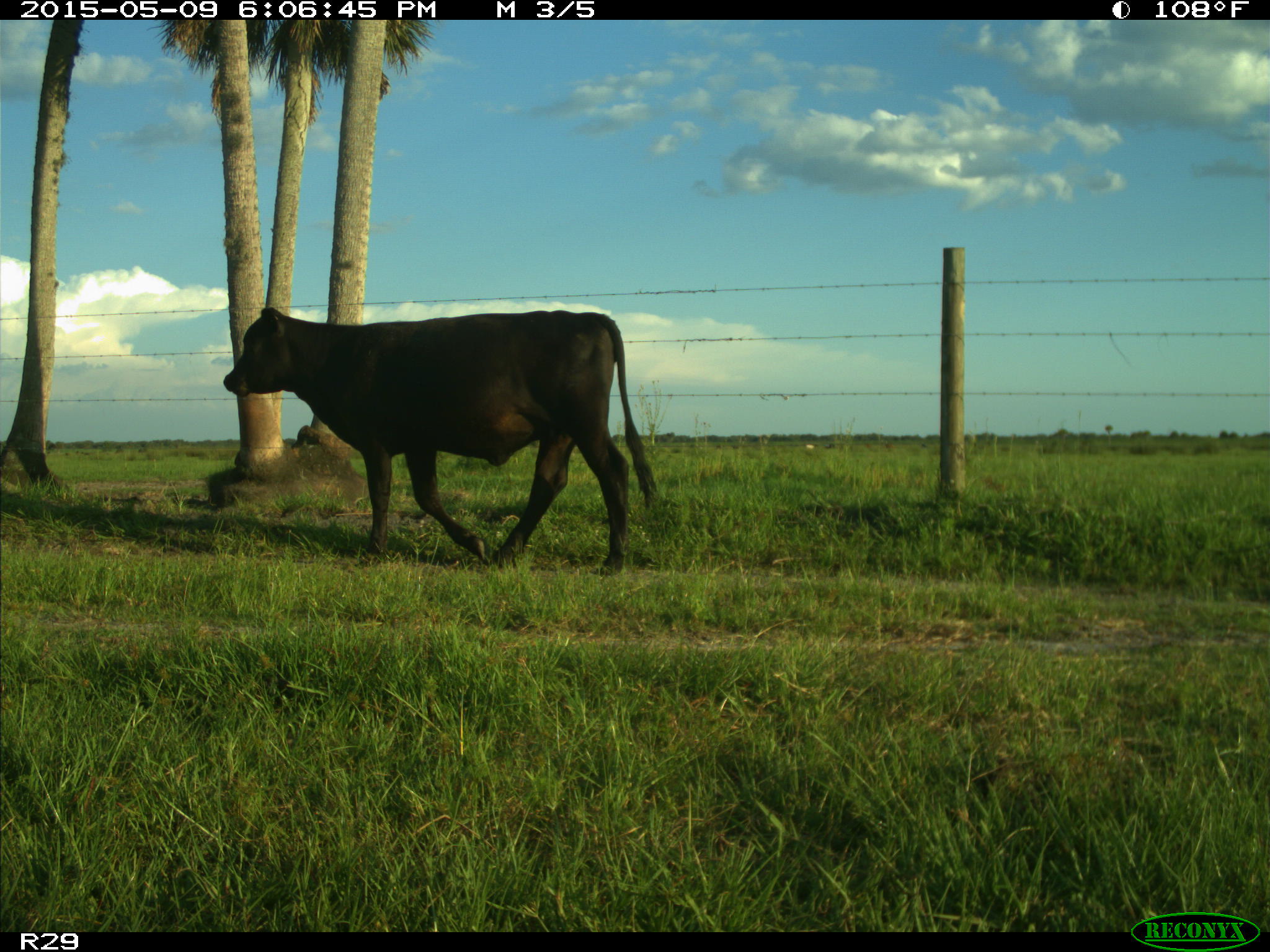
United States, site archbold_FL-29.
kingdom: Animalia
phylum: Chordata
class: Mammalia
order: Artiodactyla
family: Bovidae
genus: Bos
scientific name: Bos taurus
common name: domestic cow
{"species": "Bos taurus (domestic cow)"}